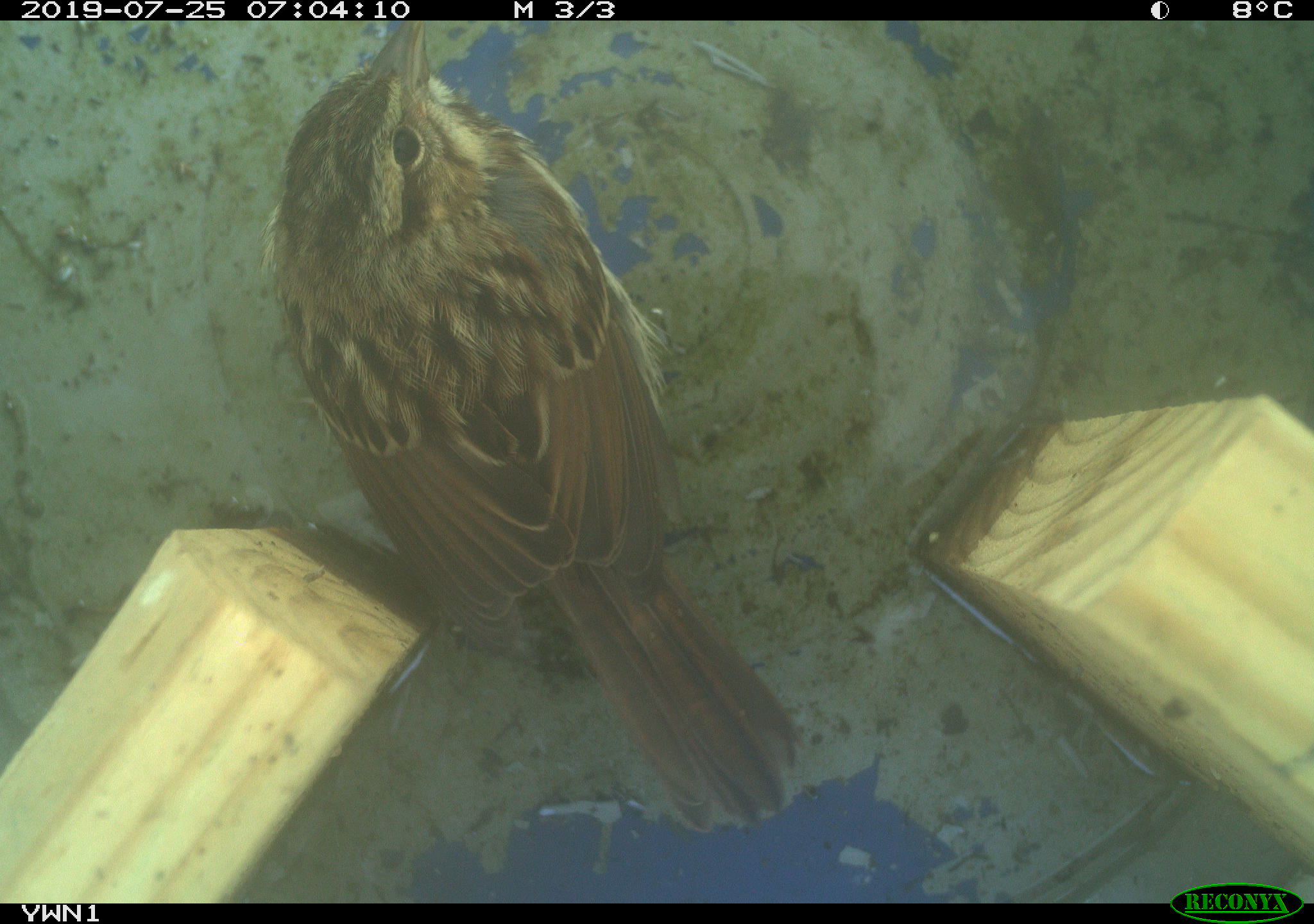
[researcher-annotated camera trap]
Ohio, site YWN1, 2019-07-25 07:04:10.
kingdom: Animalia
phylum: Chordata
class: Aves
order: Passeriformes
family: Passerellidae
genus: Melospiza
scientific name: Melospiza melodia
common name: song sparrow